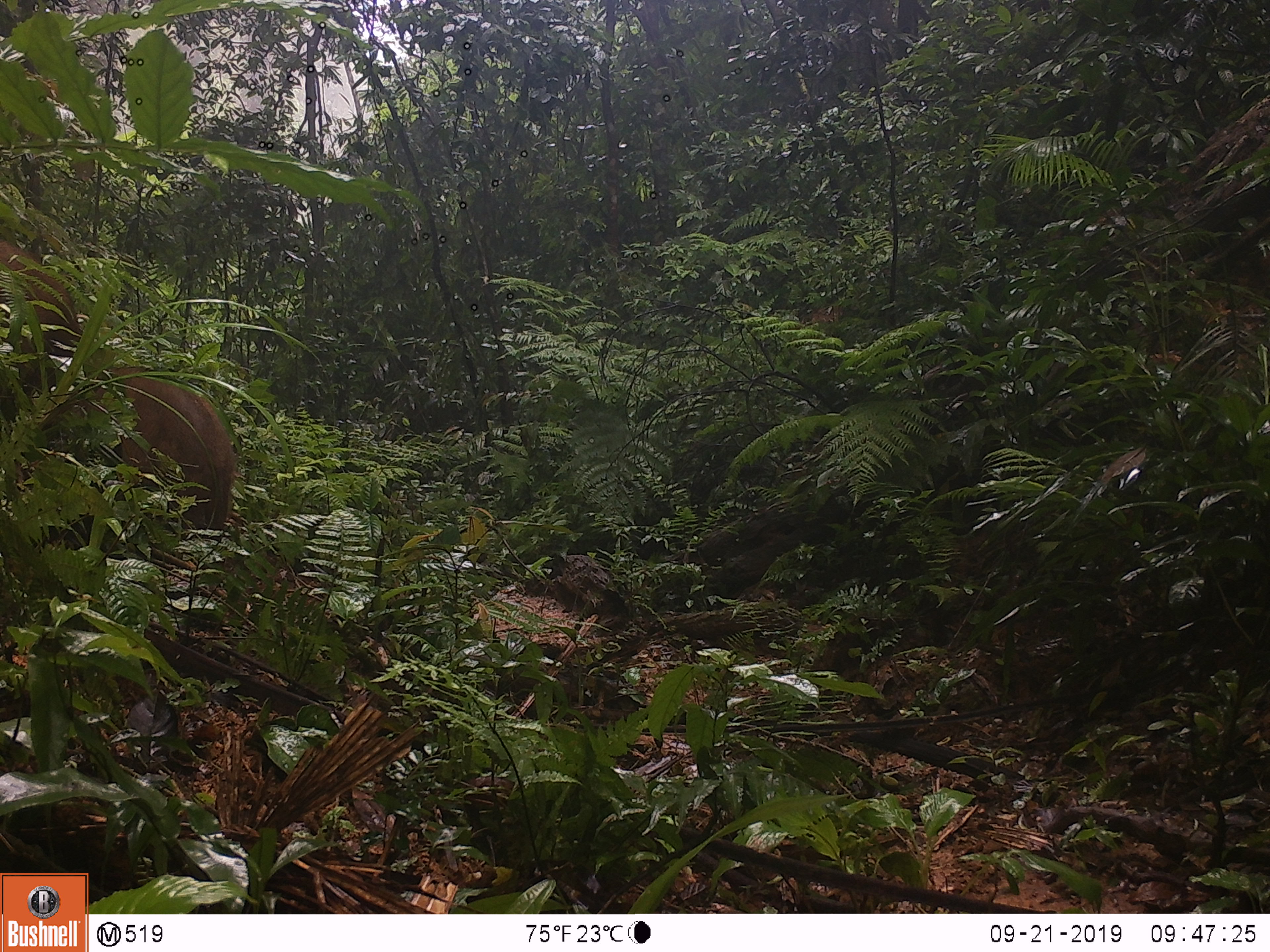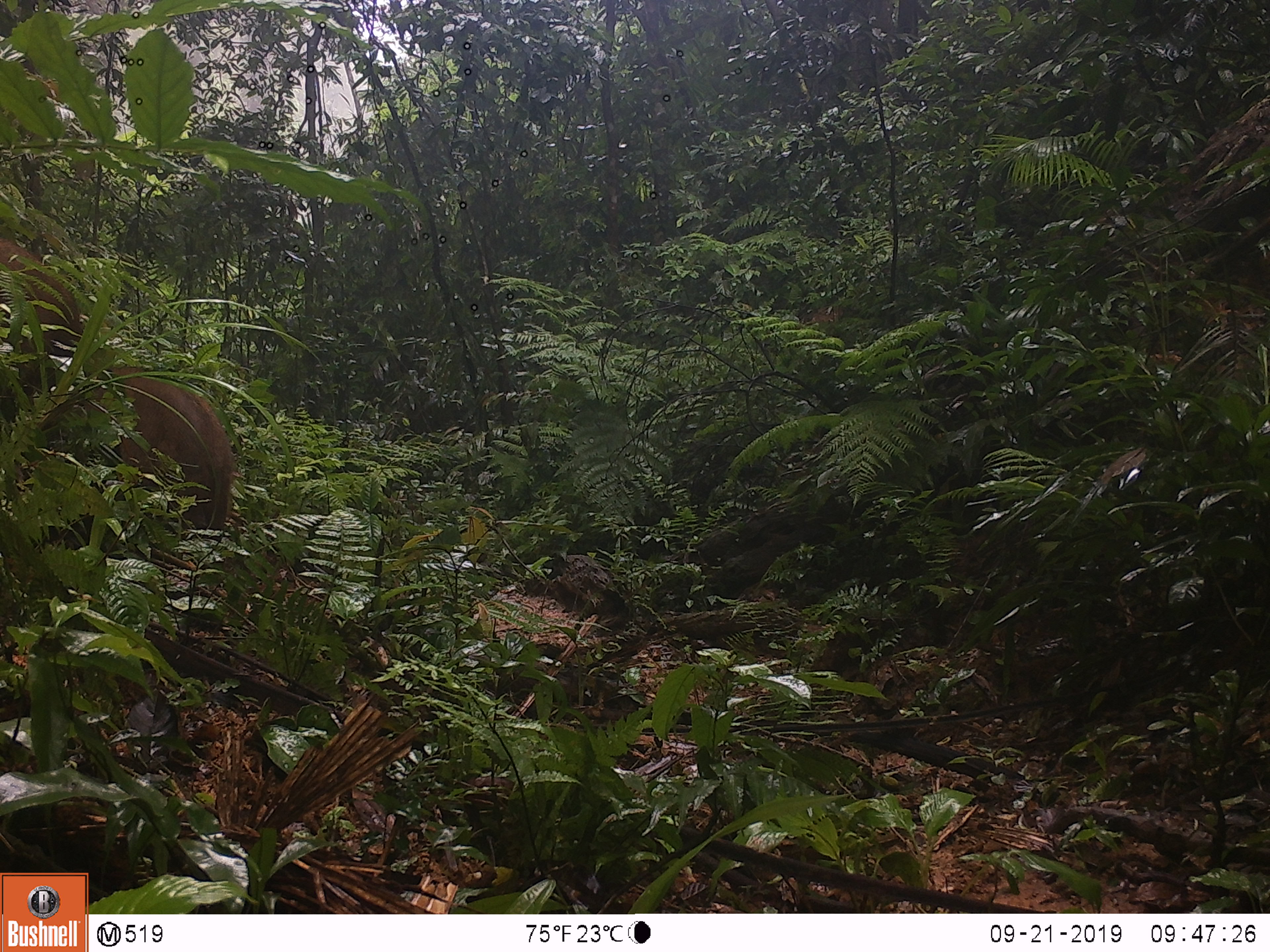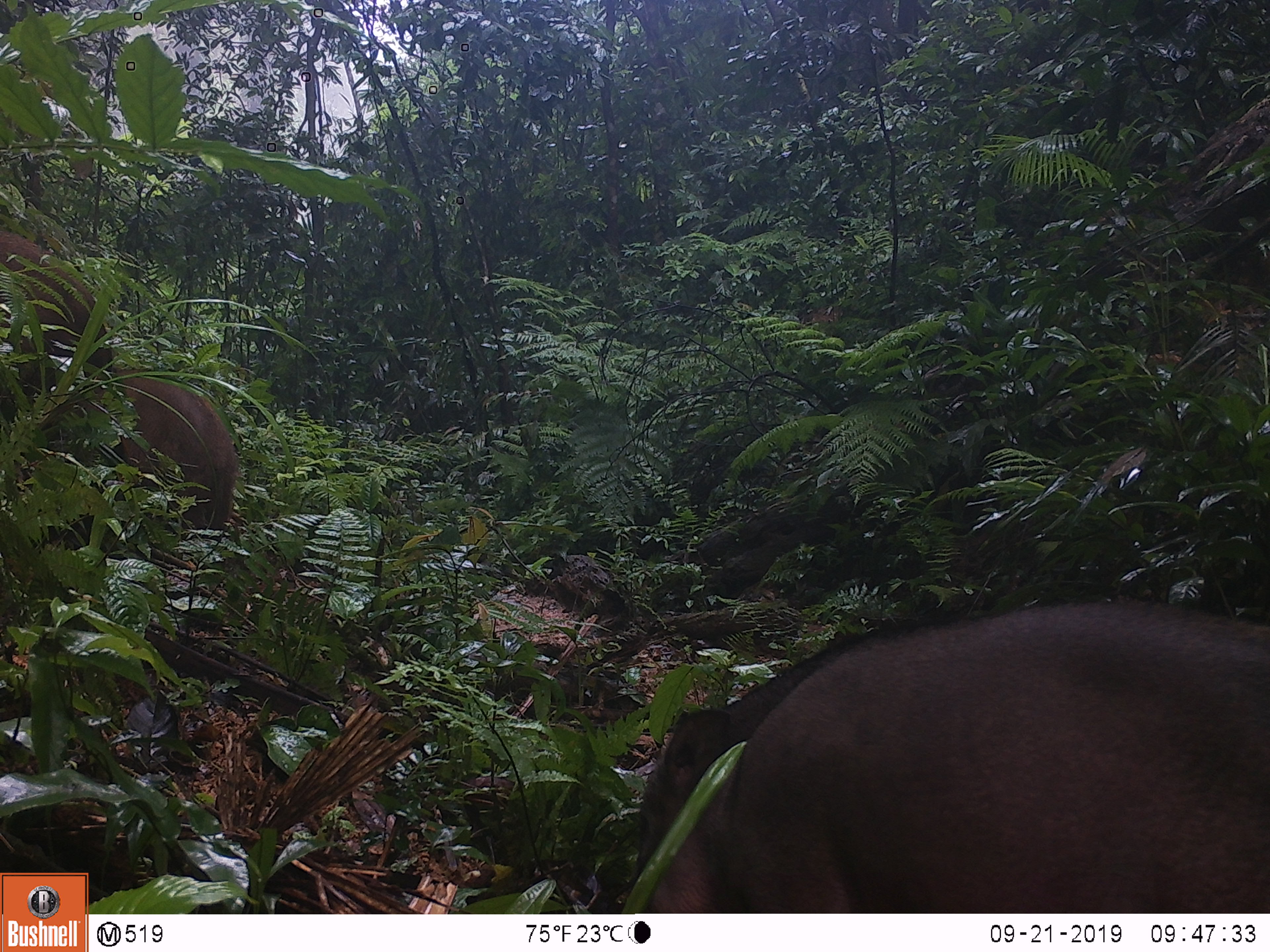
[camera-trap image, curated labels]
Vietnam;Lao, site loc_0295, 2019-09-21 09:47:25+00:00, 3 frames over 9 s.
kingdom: Animalia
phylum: Chordata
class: Mammalia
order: Artiodactyla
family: Suidae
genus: Sus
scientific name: Sus scrofa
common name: eurasian wild pig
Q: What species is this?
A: Eurasian wild pig (Sus scrofa).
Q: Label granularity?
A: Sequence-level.